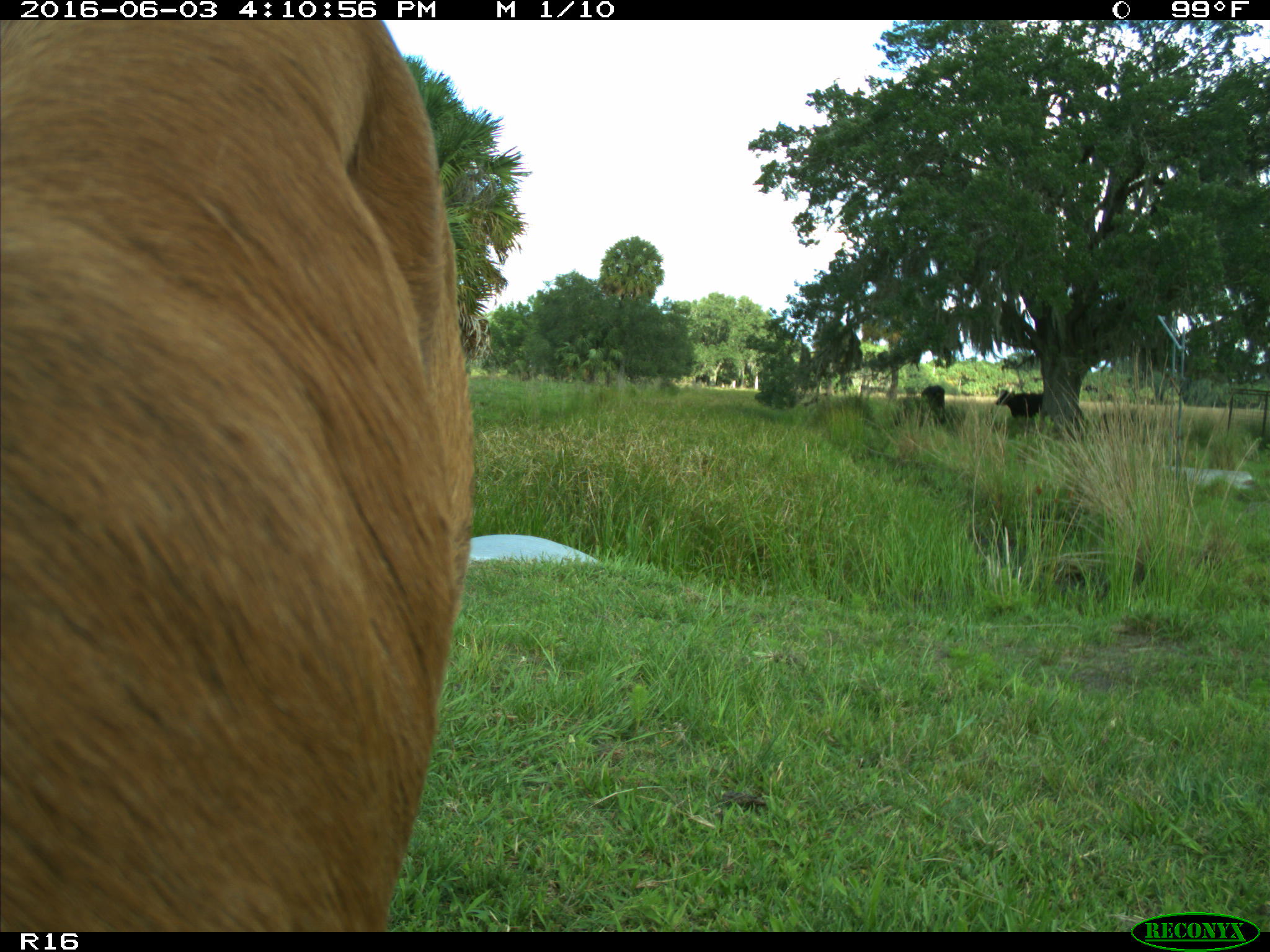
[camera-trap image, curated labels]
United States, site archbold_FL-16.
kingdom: Animalia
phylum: Chordata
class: Mammalia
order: Artiodactyla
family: Bovidae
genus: Bos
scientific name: Bos taurus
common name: domestic cow